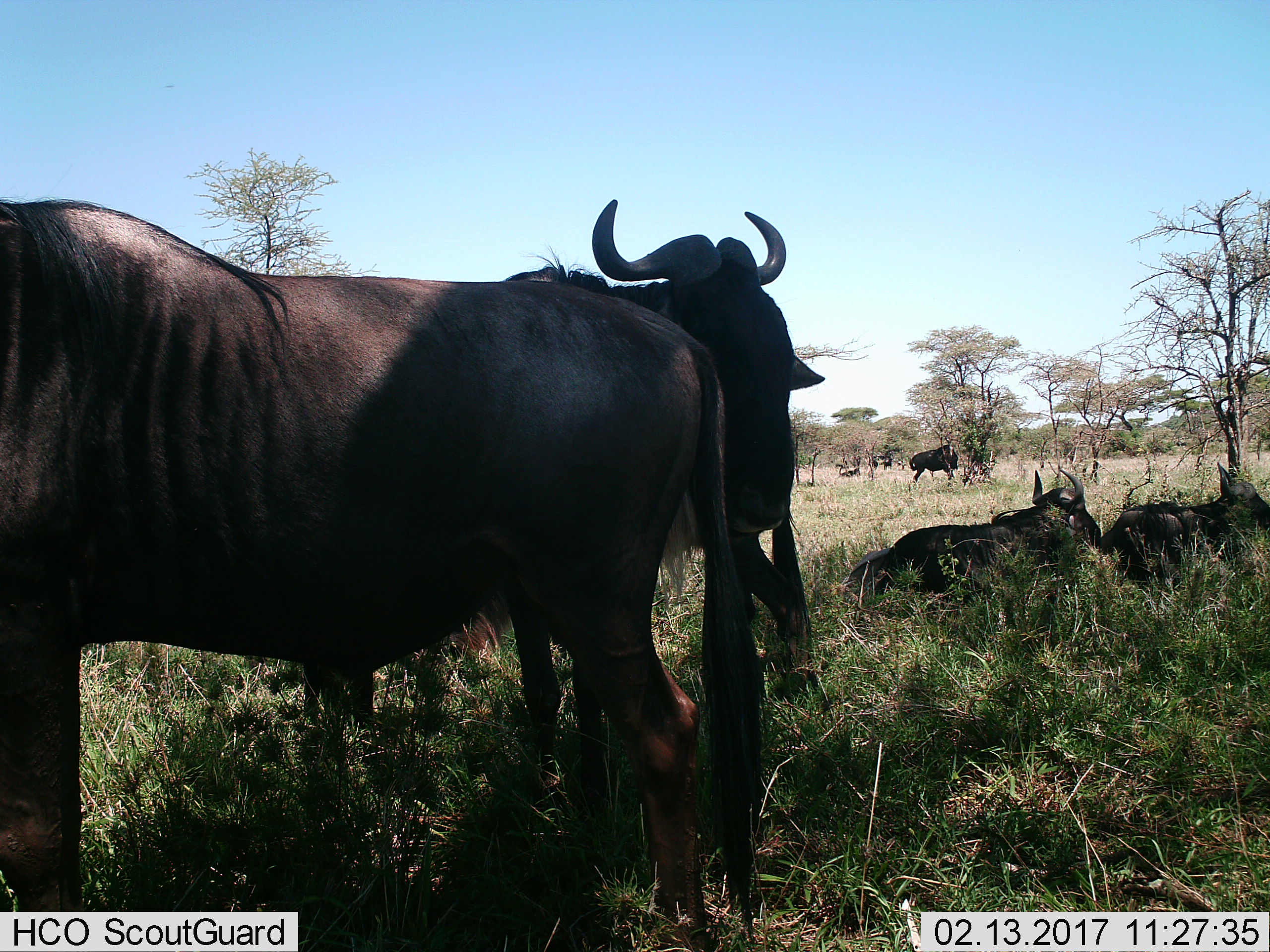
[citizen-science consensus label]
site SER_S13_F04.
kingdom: Animalia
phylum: Chordata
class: Mammalia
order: Artiodactyla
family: Bovidae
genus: Connochaetes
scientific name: Connochaetes taurinus taurinus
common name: blue wildebeest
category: wildebeestblue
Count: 6.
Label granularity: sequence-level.